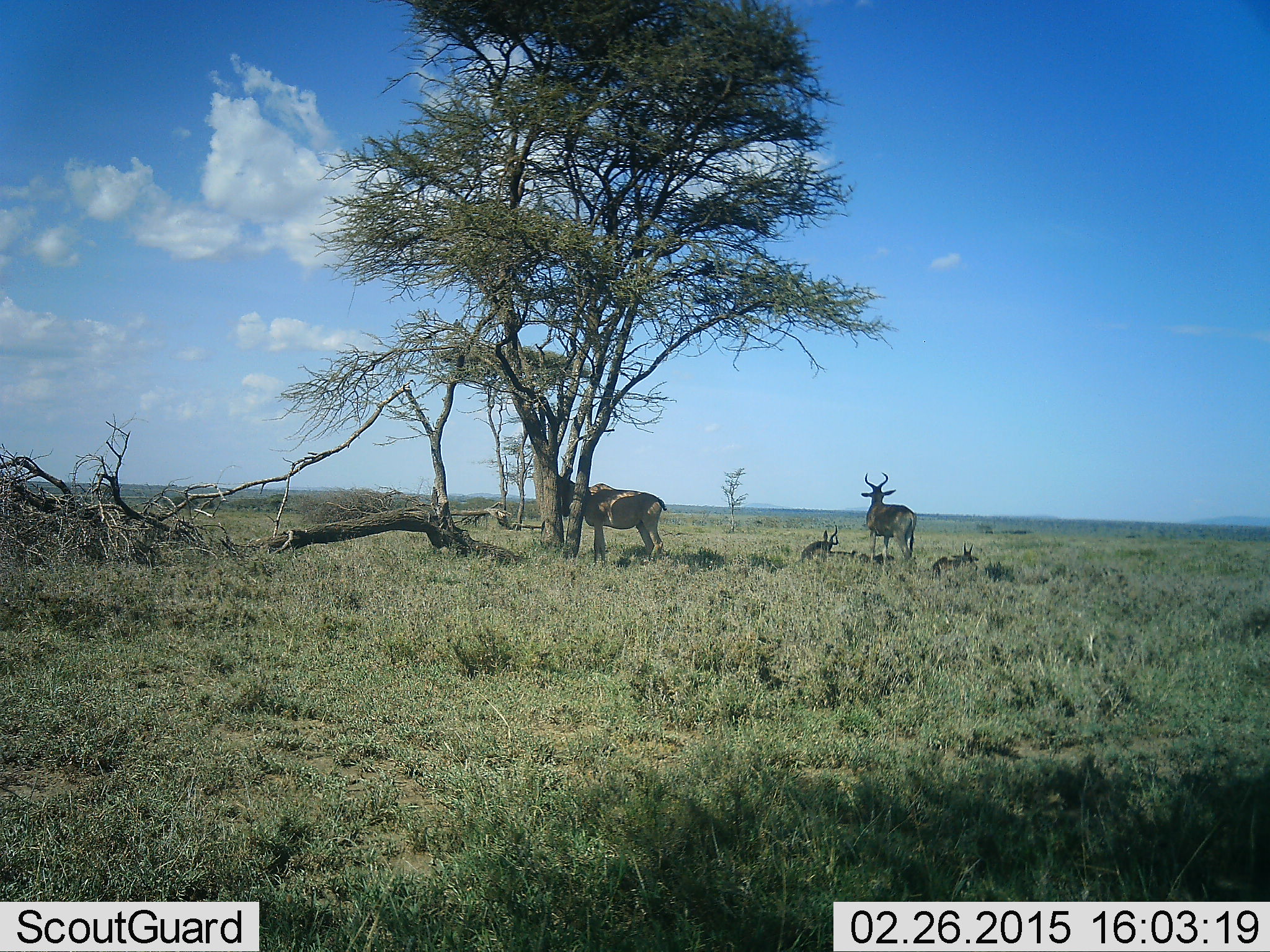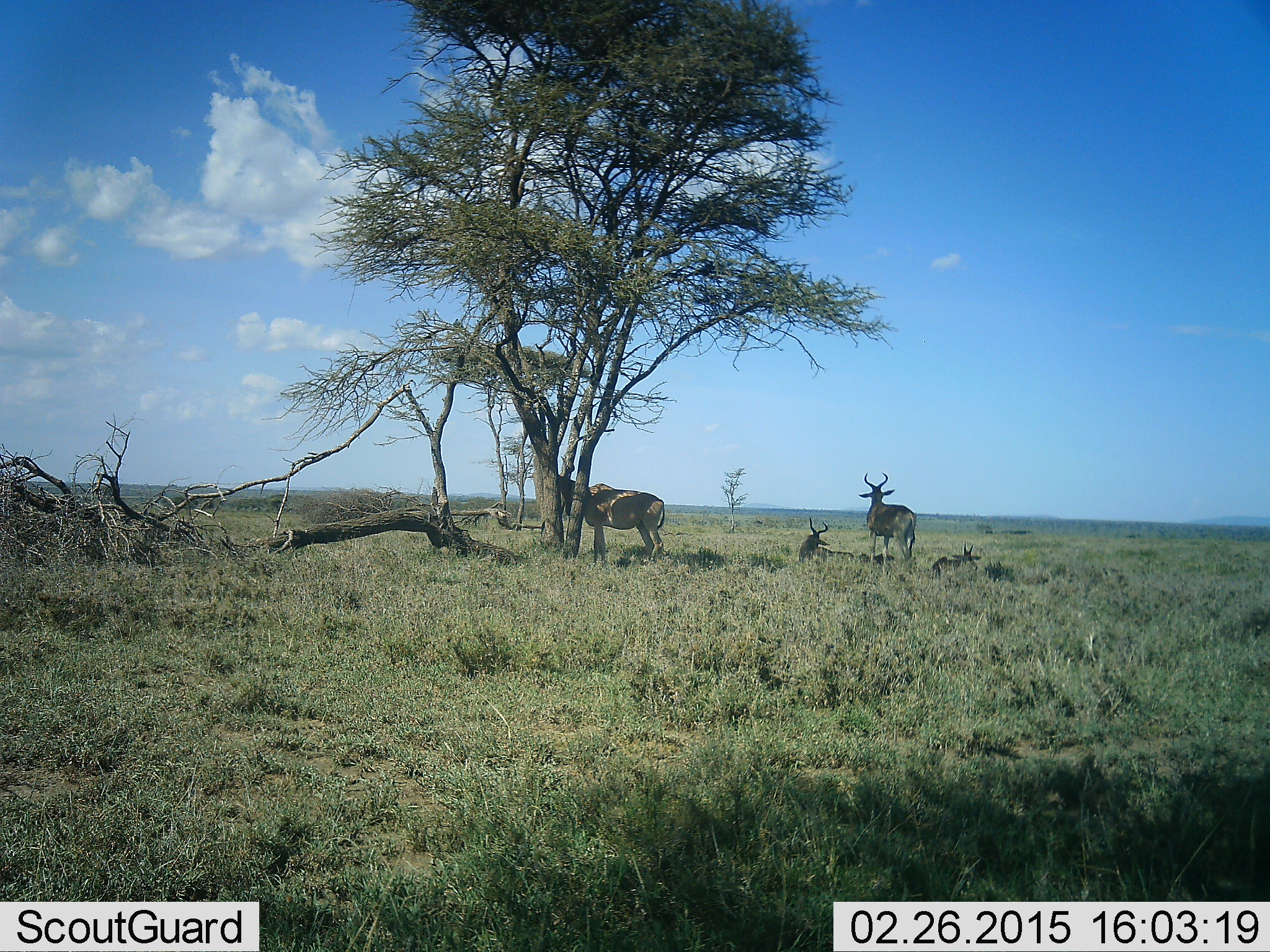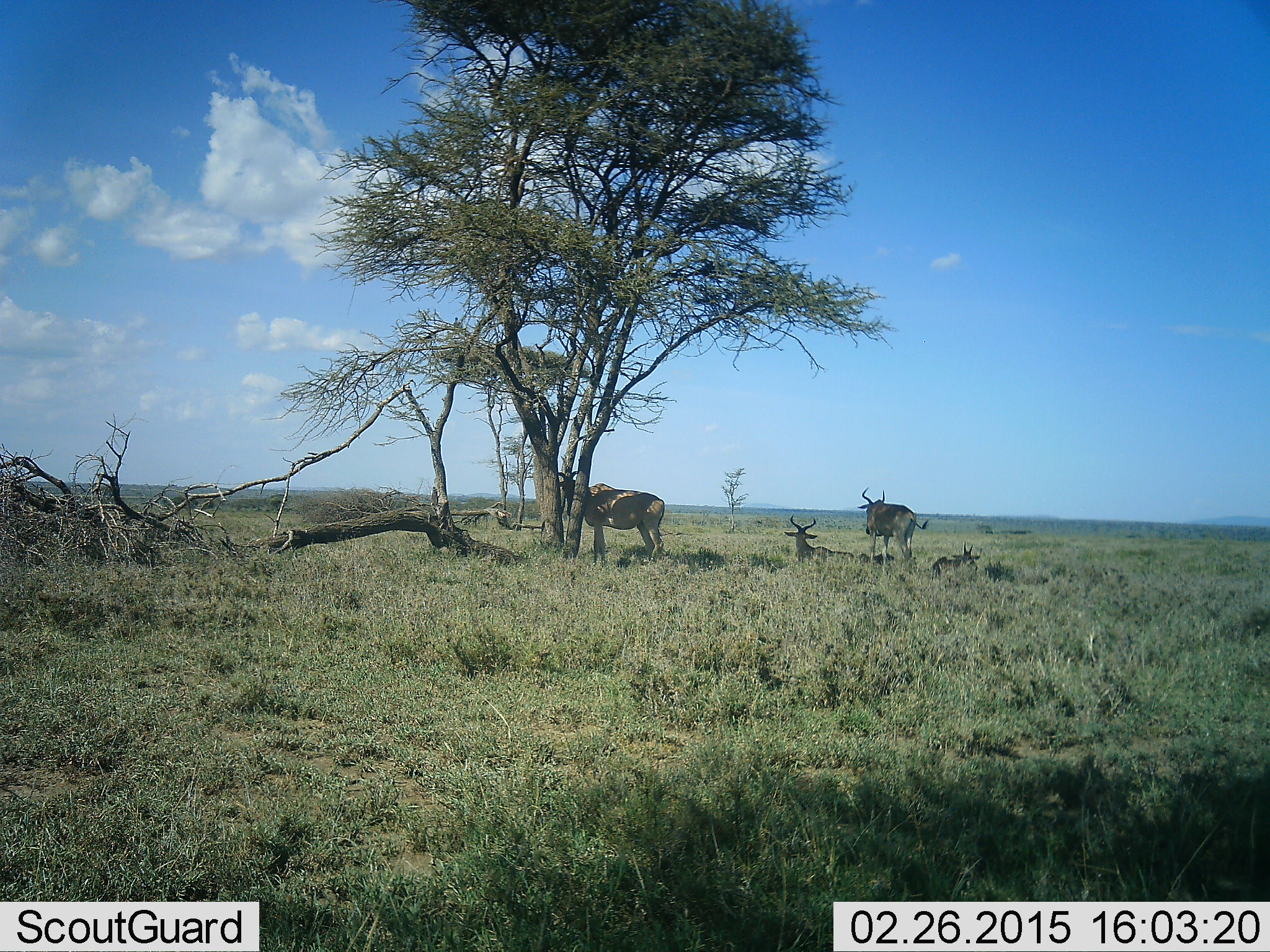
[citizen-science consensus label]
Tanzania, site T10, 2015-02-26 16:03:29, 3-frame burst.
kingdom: Animalia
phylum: Chordata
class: Mammalia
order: Artiodactyla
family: Bovidae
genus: Alcelaphus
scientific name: Alcelaphus buselaphus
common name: hartebeest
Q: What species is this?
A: Hartebeest (Alcelaphus buselaphus).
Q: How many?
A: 4.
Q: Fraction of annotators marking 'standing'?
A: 90%.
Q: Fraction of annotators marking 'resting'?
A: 100%.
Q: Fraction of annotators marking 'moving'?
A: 0%.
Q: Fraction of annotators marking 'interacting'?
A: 10%.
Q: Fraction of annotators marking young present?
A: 10%.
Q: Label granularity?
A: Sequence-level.